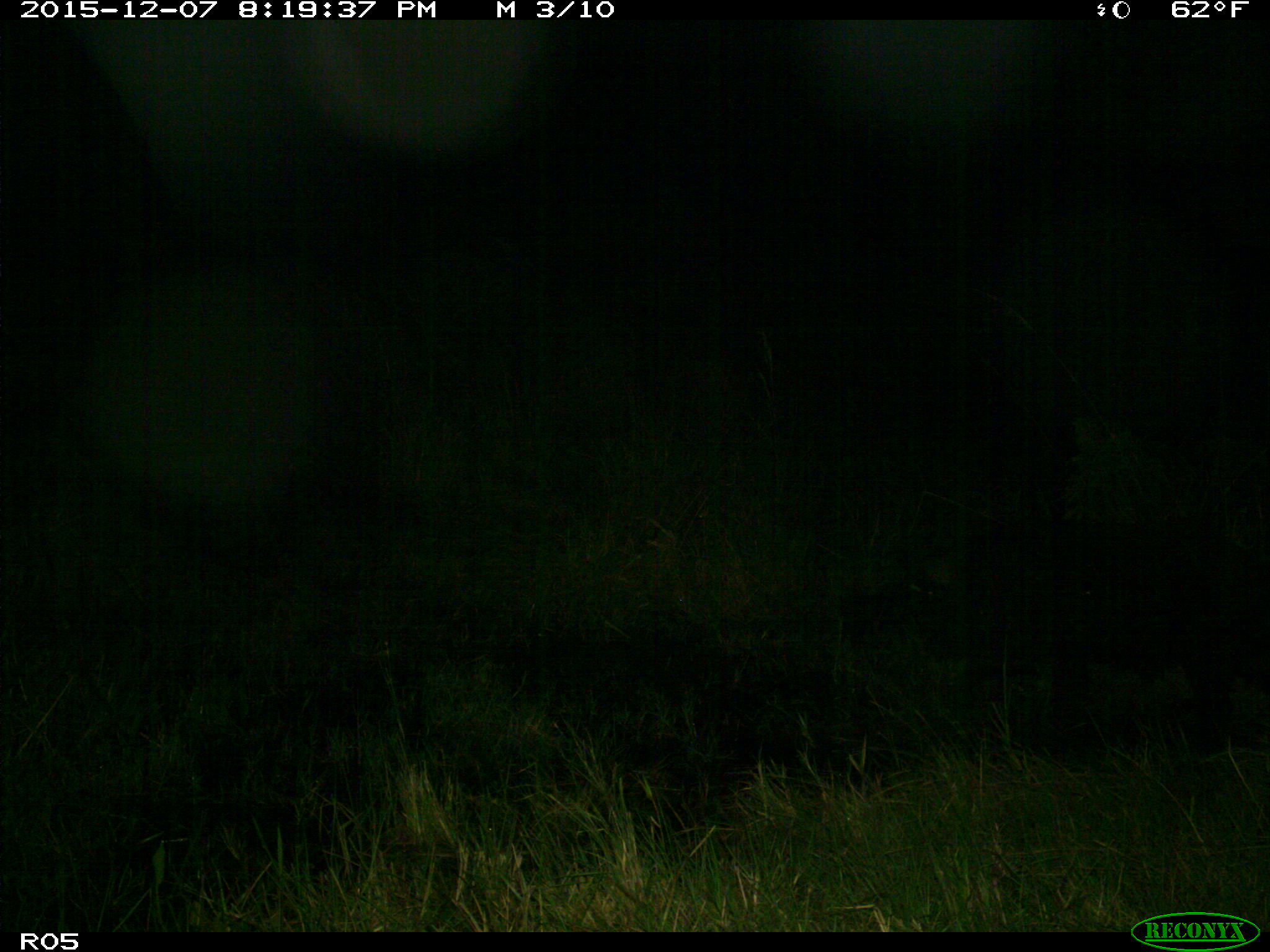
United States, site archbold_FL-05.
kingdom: Animalia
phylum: Chordata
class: Mammalia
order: Artiodactyla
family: Suidae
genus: Sus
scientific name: Sus scrofa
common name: wild boar